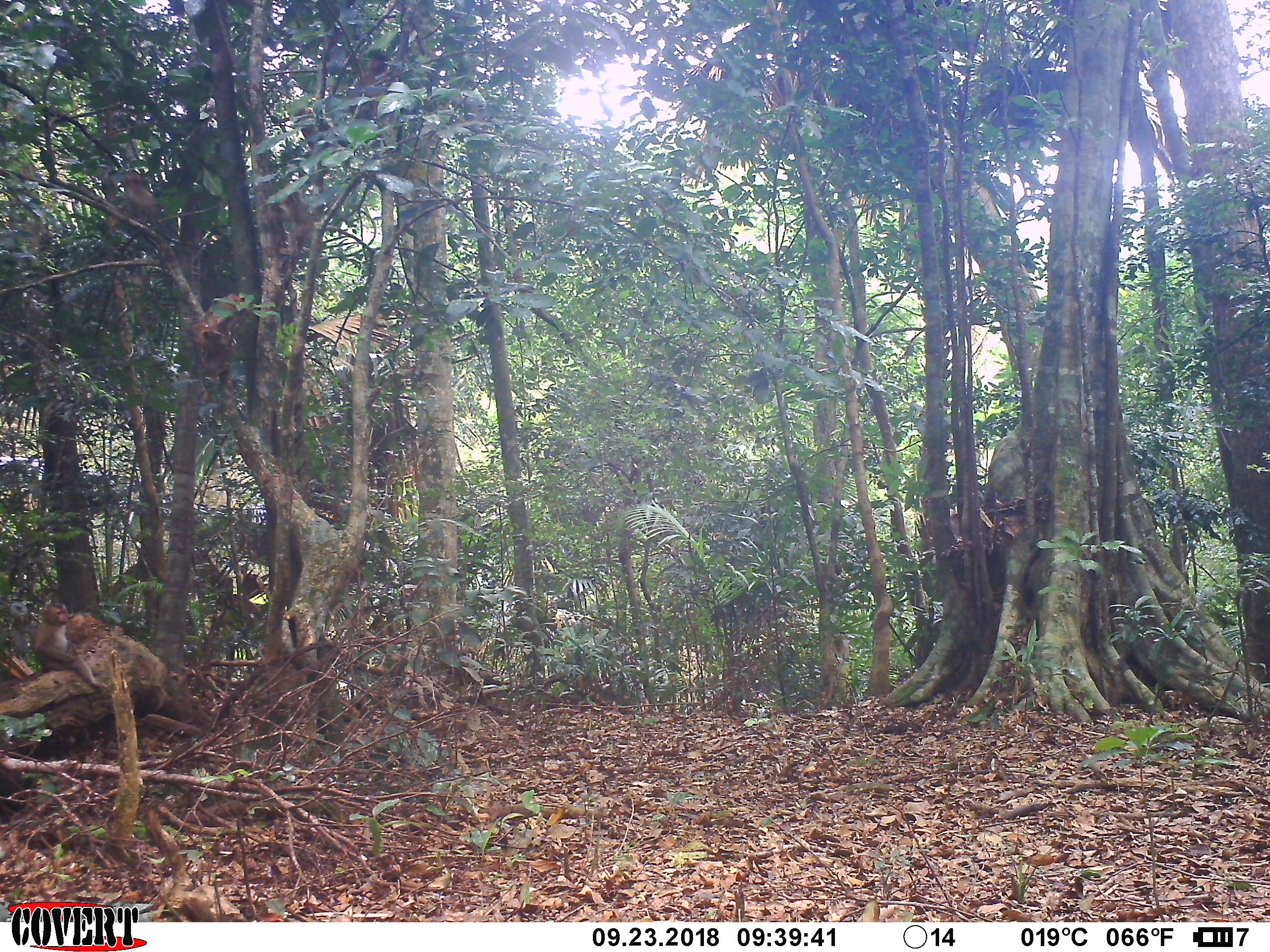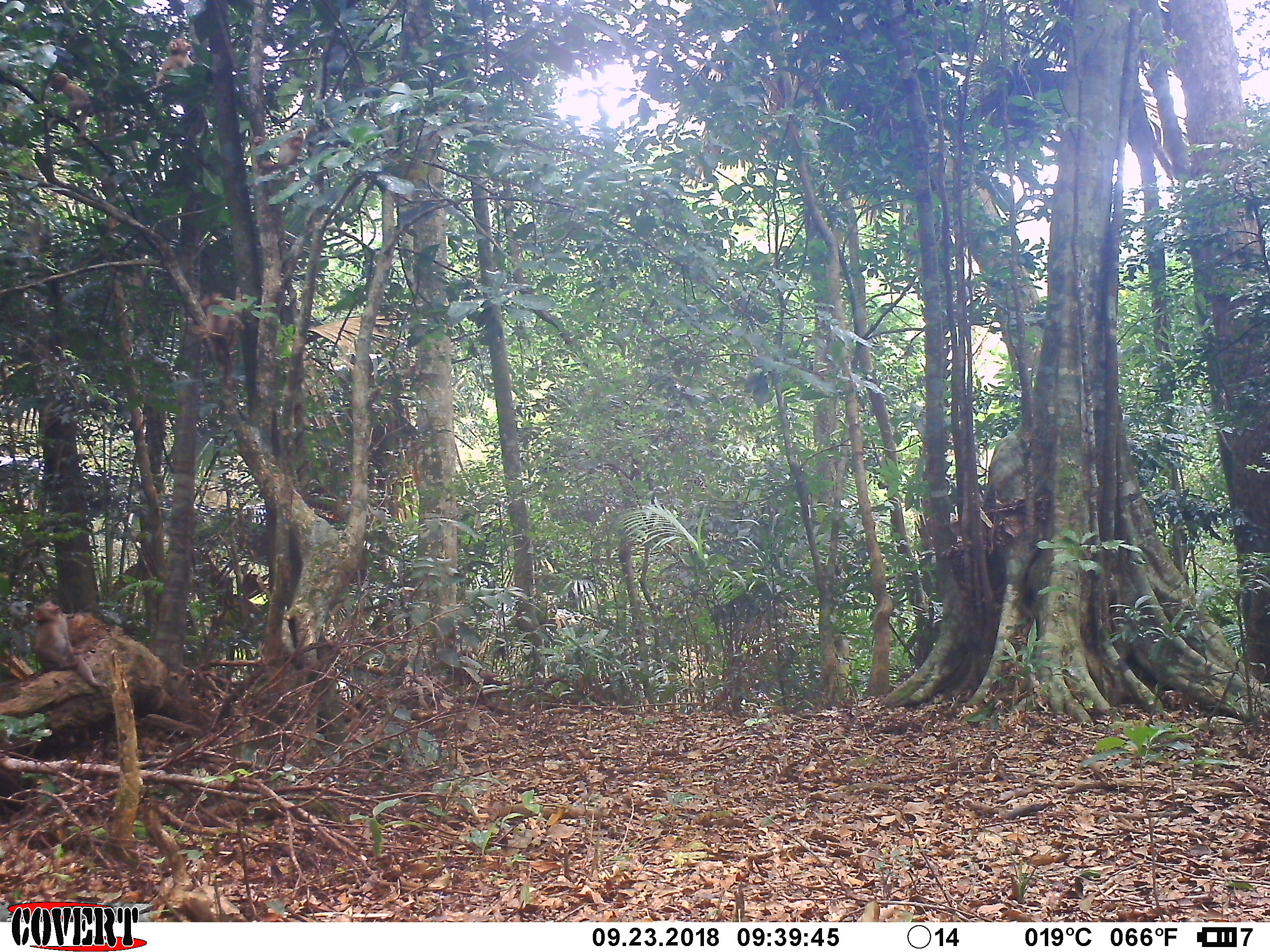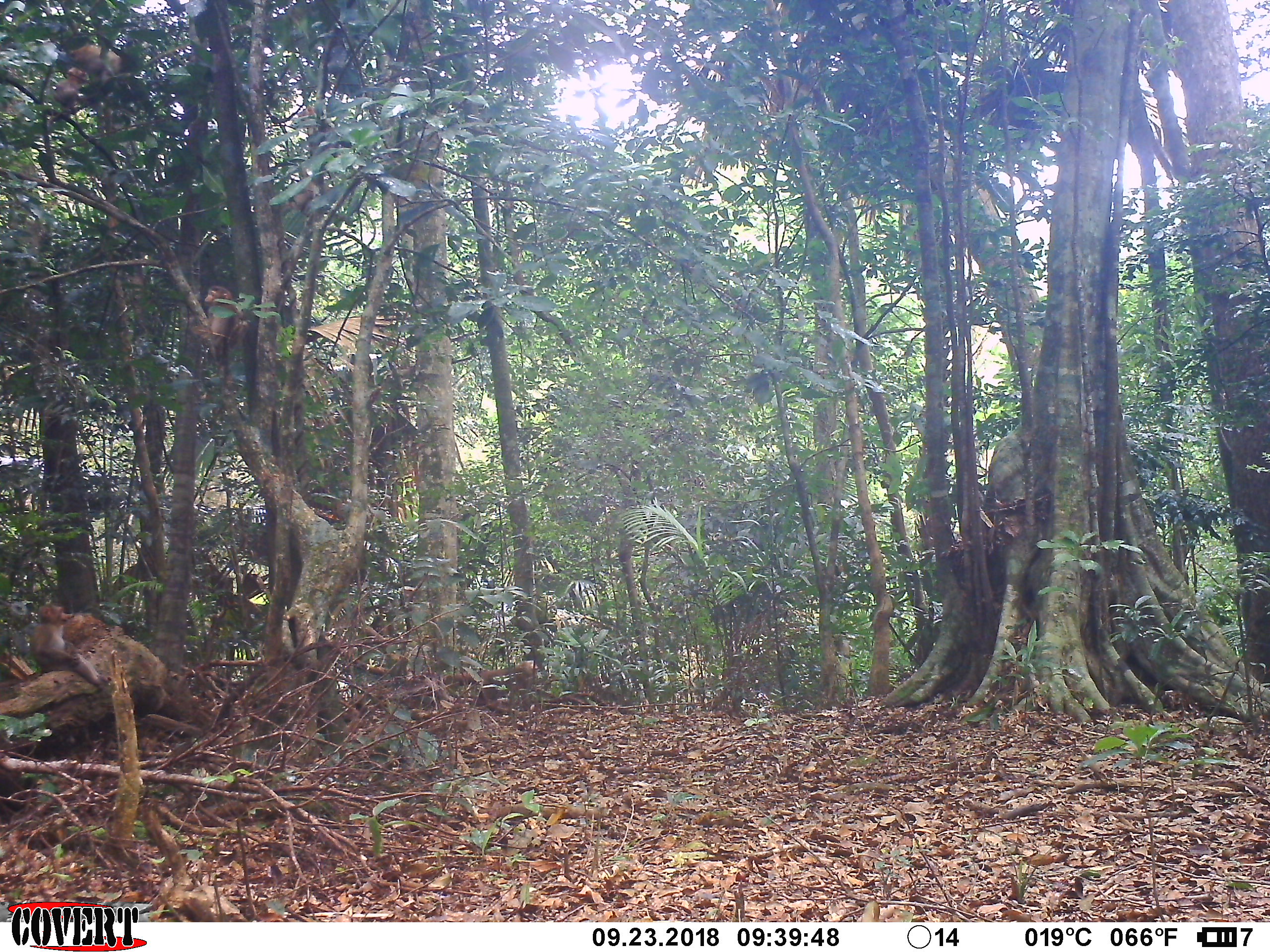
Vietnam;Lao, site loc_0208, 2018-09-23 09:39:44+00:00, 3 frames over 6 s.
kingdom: Animalia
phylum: Chordata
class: Mammalia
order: Primates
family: Cercopithecidae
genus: Macaca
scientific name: Macaca nemestrina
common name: pig-tailed macaque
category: pig tailed macaque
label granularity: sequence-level